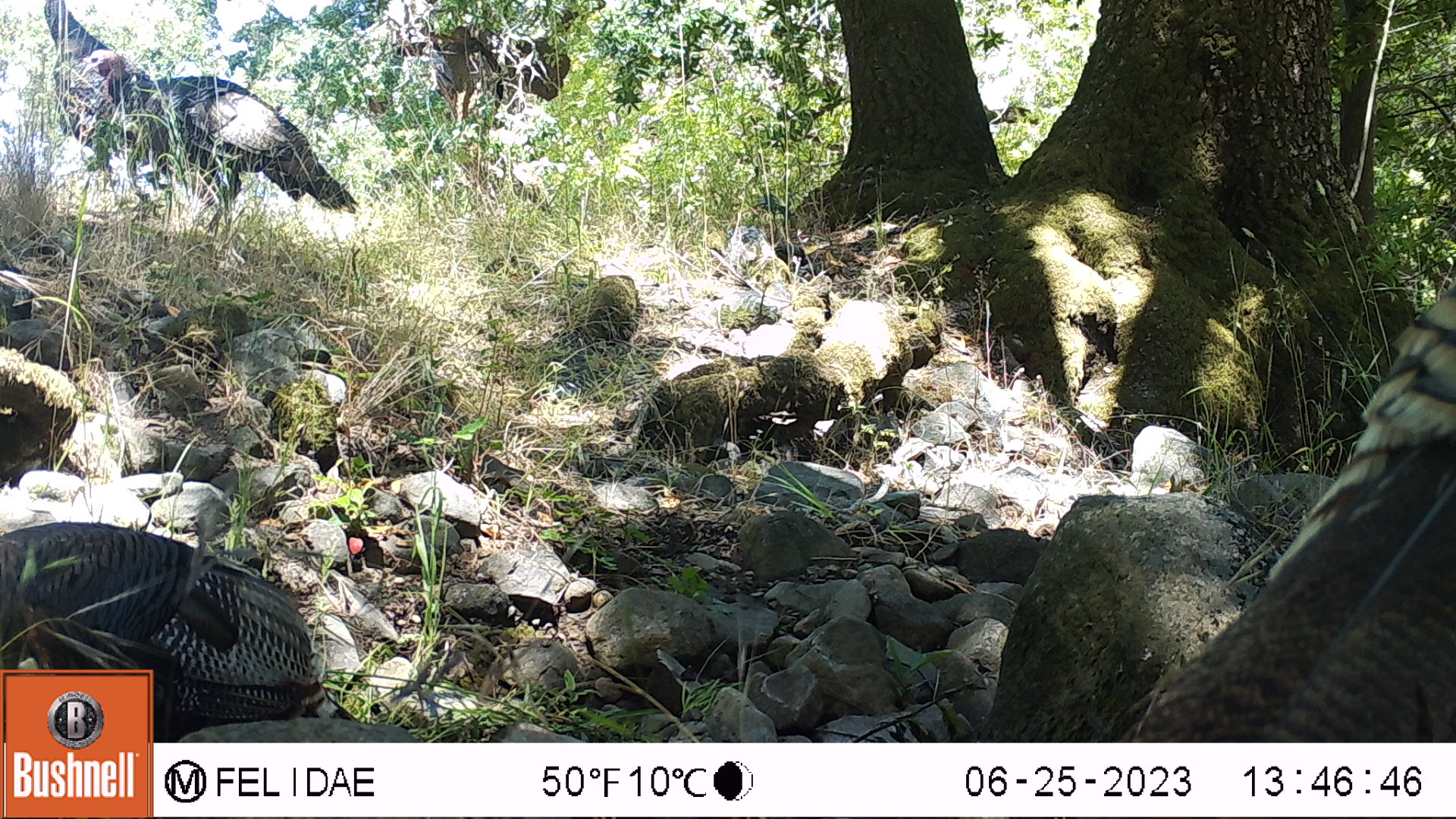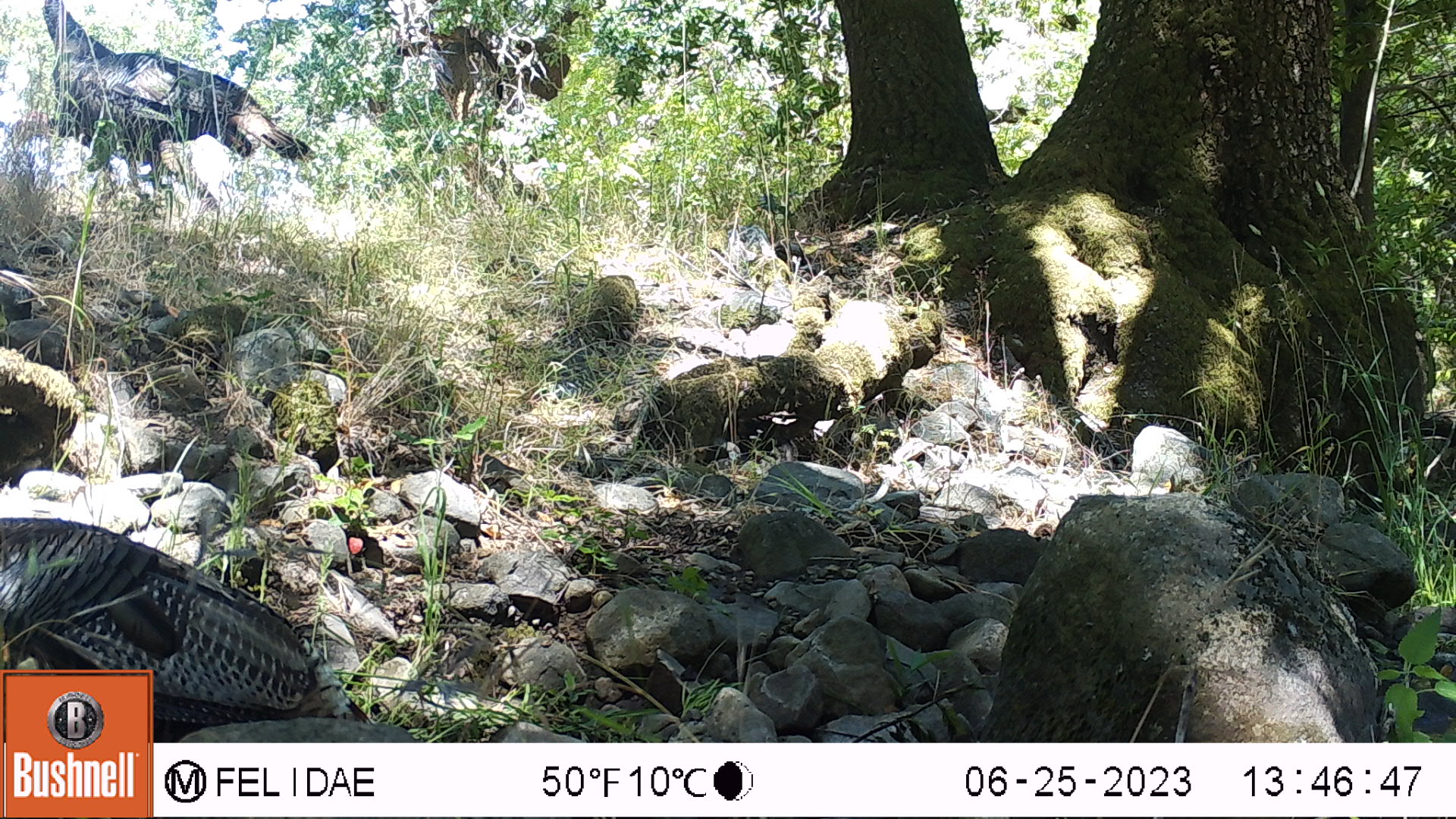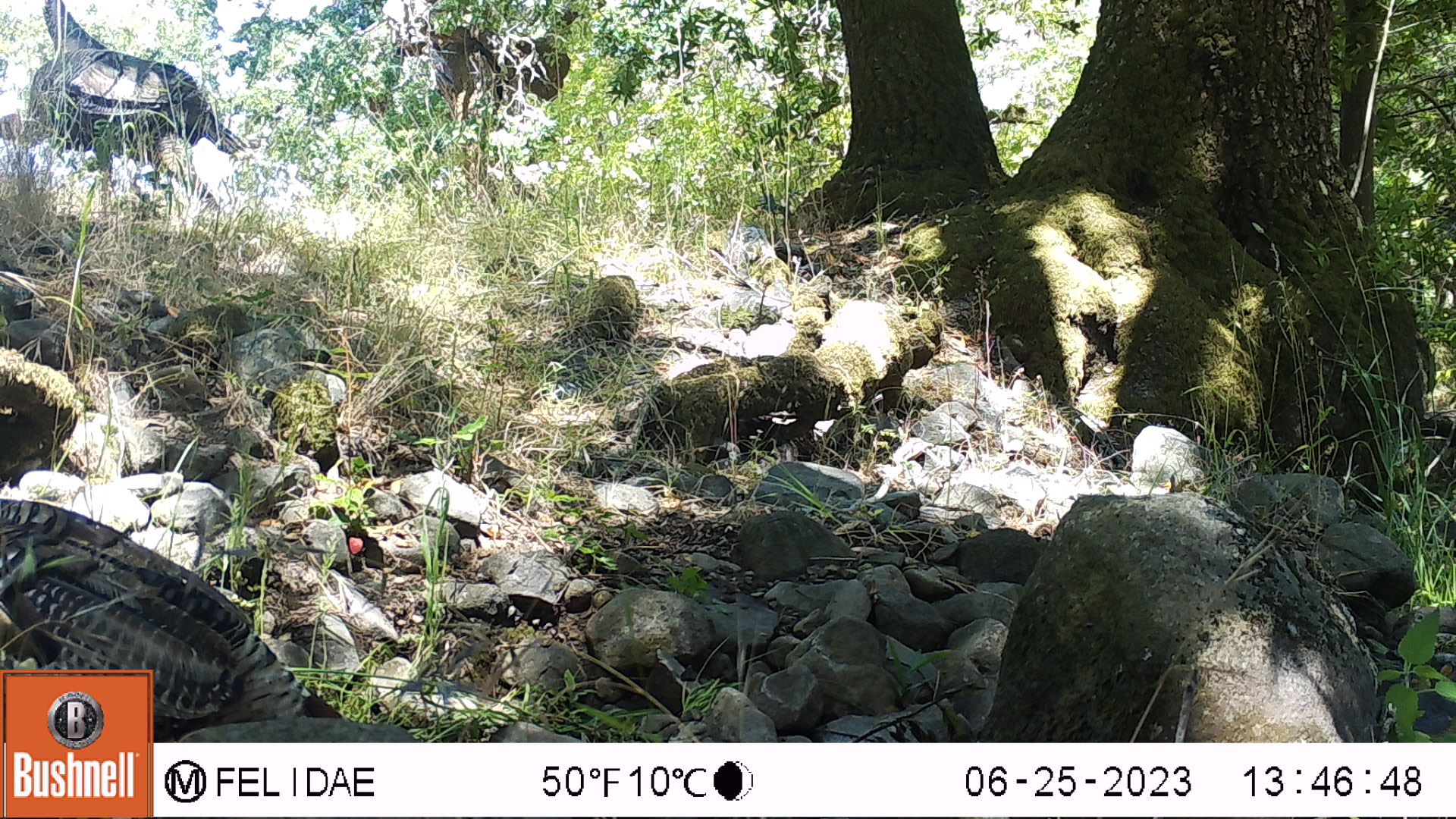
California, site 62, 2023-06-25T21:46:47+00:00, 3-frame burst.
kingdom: Animalia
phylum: Chordata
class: Aves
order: Galliformes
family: Phasianidae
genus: Meleagris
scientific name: Meleagris gallopavo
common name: turkey